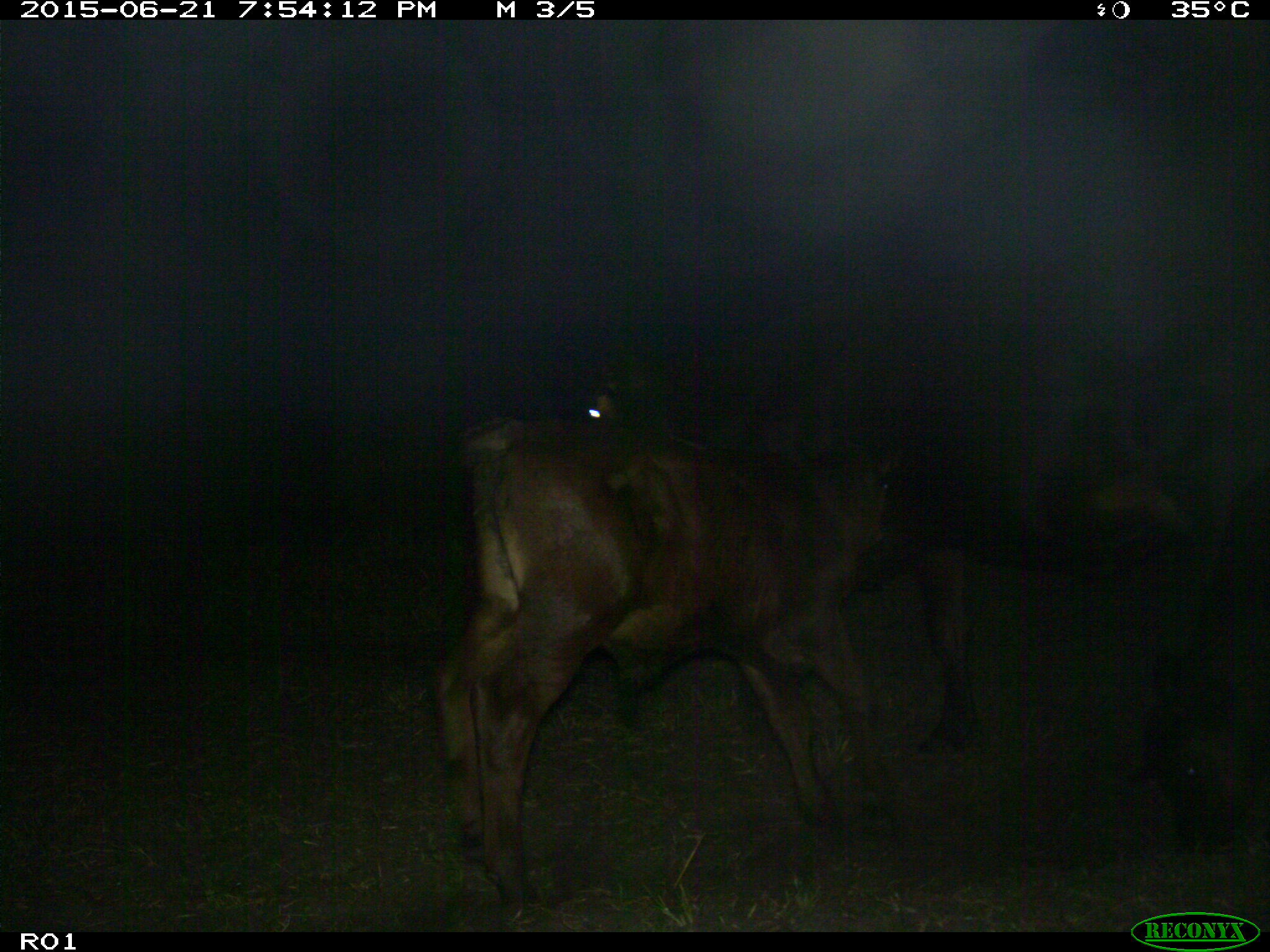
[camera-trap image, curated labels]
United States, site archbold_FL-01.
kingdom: Animalia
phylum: Chordata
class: Mammalia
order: Artiodactyla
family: Bovidae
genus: Bos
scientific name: Bos taurus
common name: domestic cow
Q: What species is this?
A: Bos taurus (domestic cow).